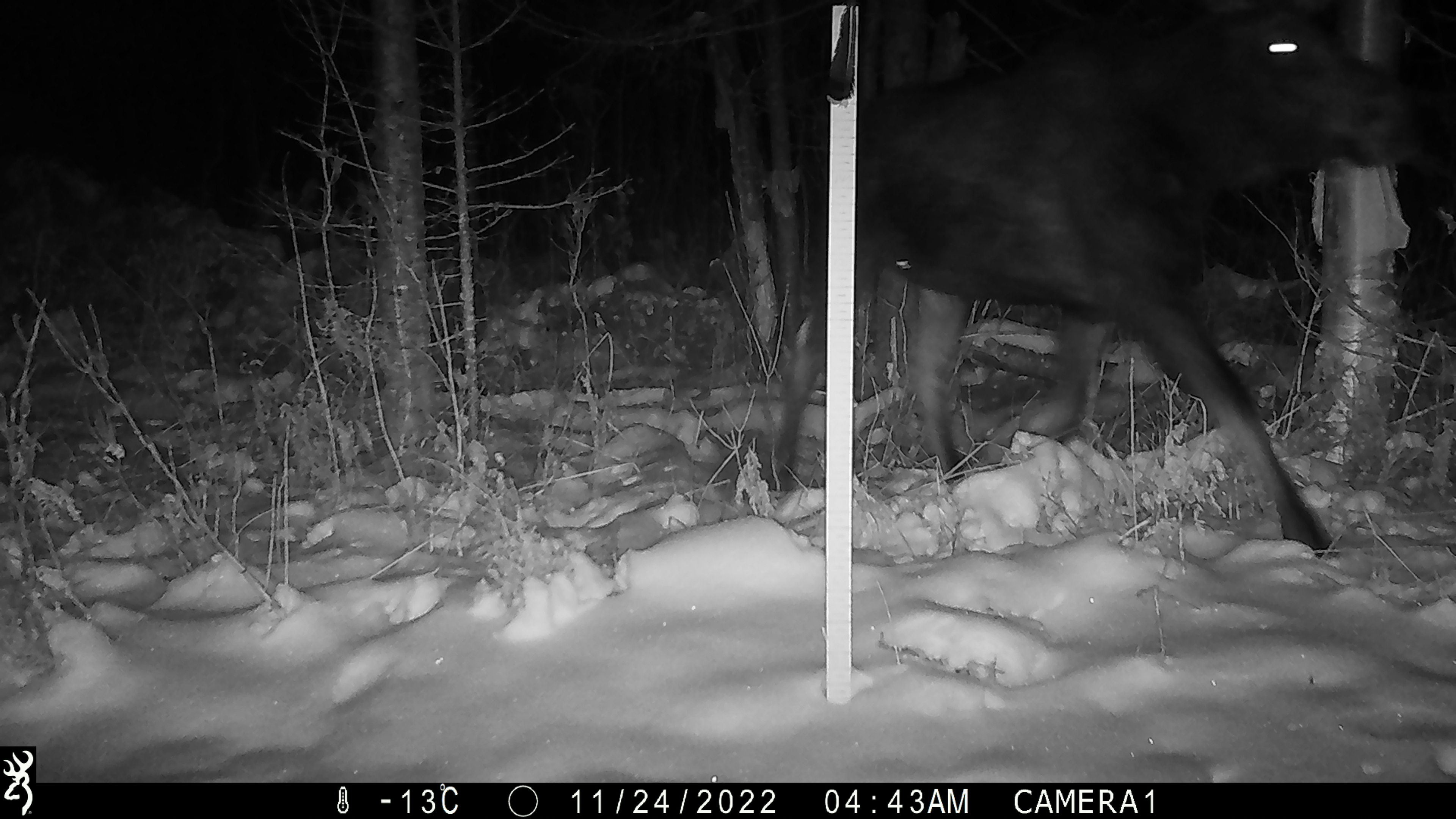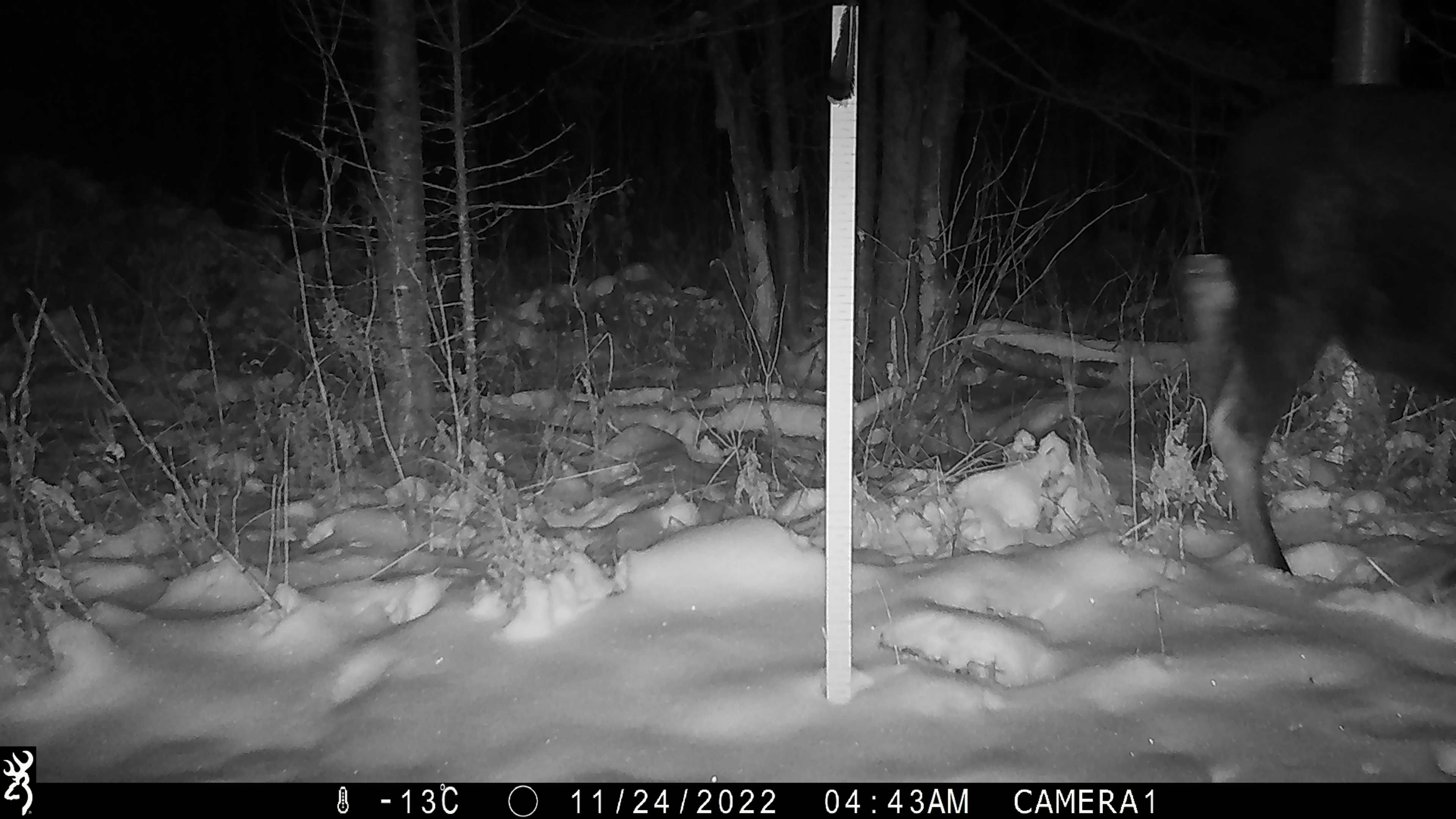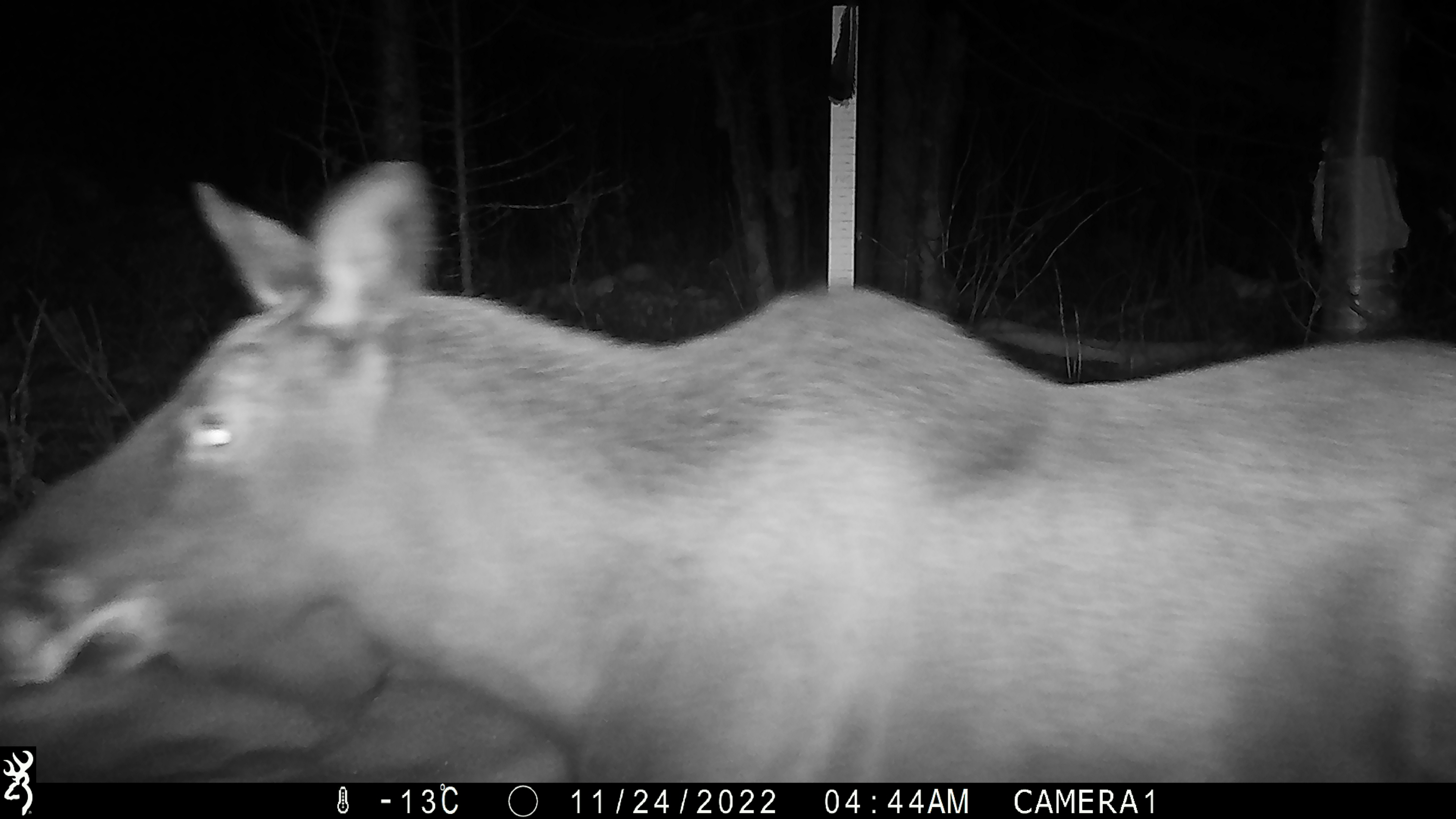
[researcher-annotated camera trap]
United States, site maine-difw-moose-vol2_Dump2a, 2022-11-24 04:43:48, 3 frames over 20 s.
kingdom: Animalia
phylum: Chordata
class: Mammalia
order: Artiodactyla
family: Cervidae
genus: Alces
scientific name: Alces alces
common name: moose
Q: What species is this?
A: Moose (Alces alces).